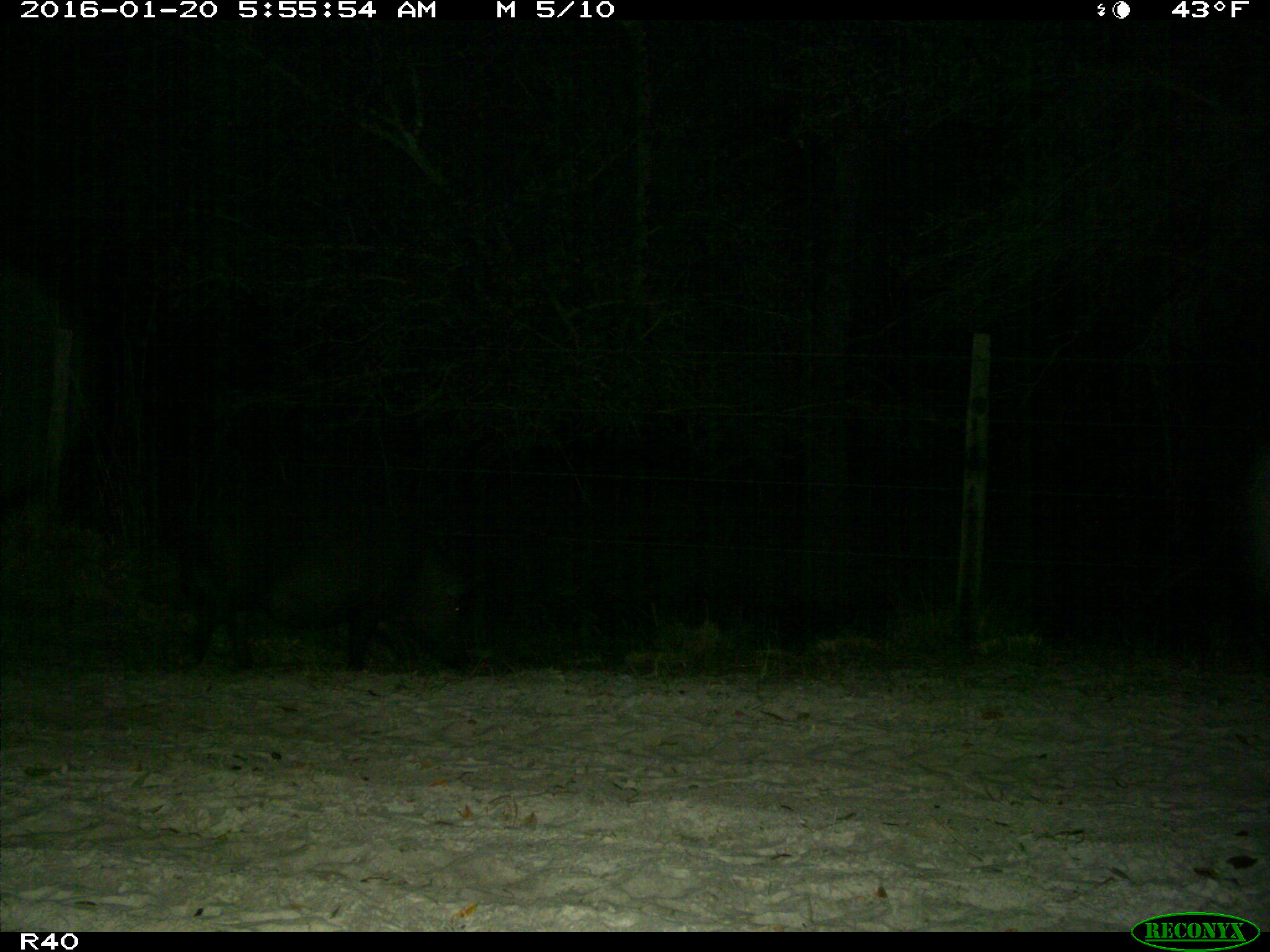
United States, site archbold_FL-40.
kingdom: Animalia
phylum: Chordata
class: Mammalia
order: Artiodactyla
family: Suidae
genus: Sus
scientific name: Sus scrofa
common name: wild boar